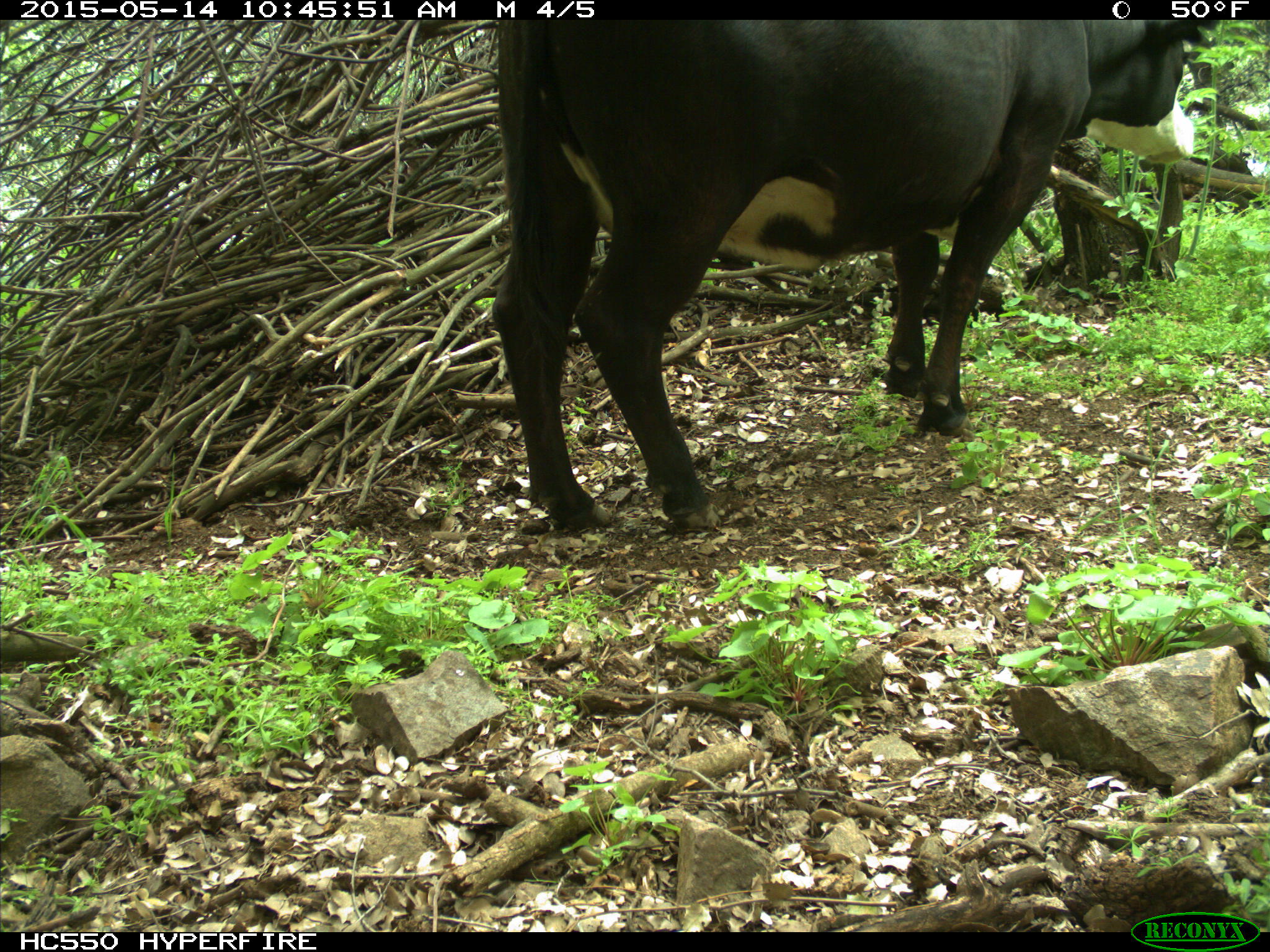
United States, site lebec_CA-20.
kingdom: Animalia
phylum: Chordata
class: Mammalia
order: Artiodactyla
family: Bovidae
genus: Bos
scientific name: Bos taurus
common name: domestic cow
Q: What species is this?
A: Bos taurus (domestic cow).